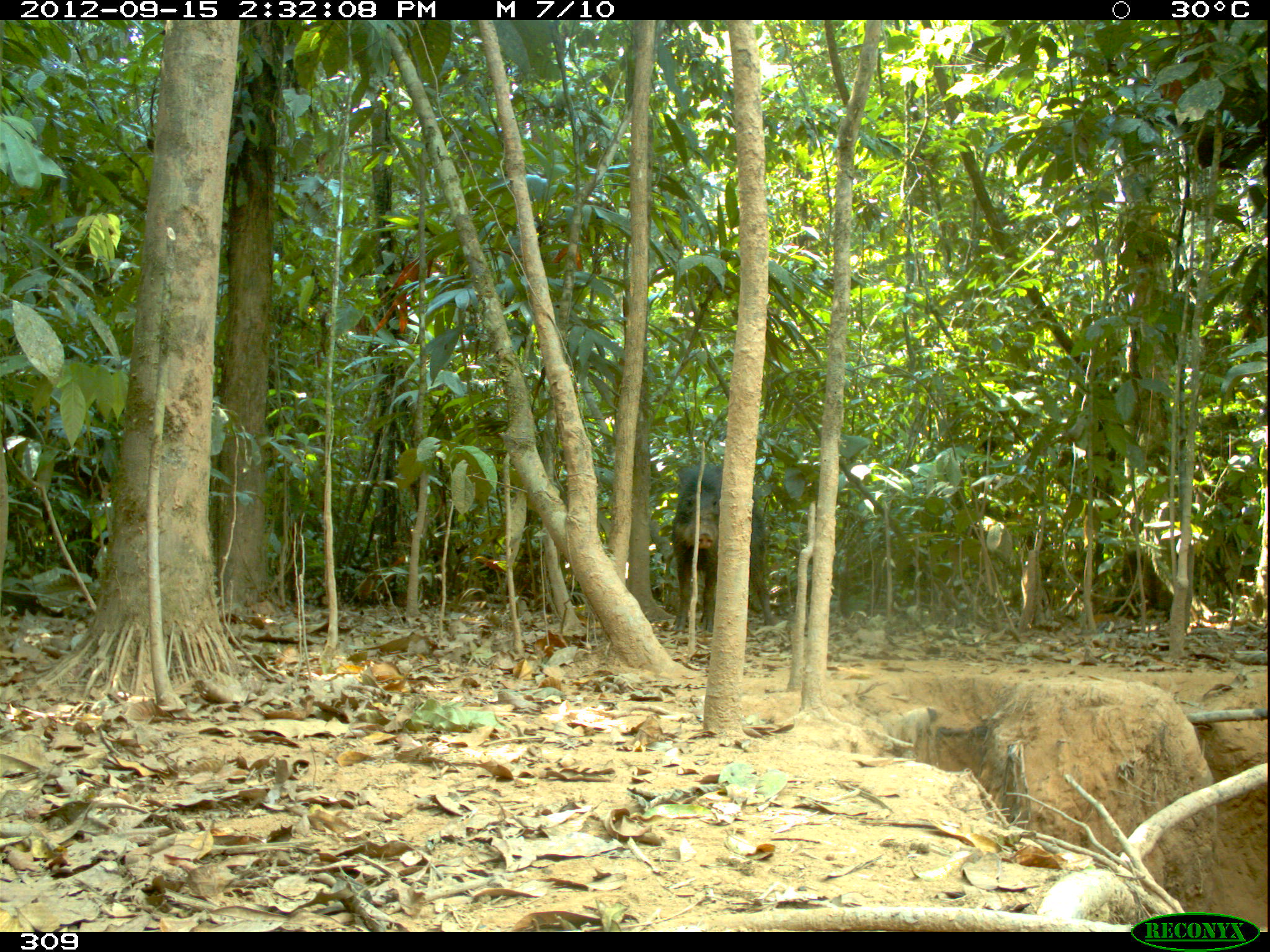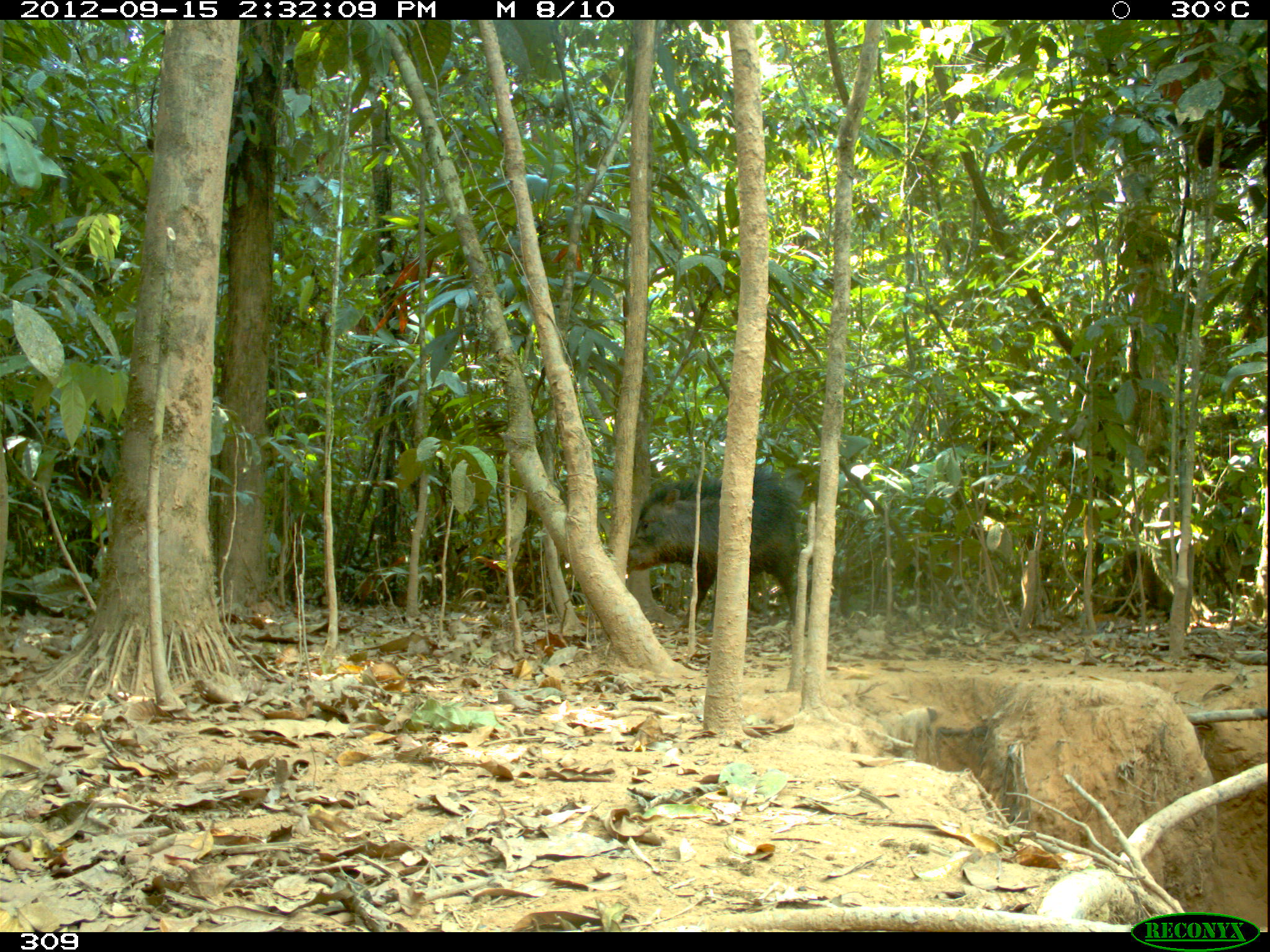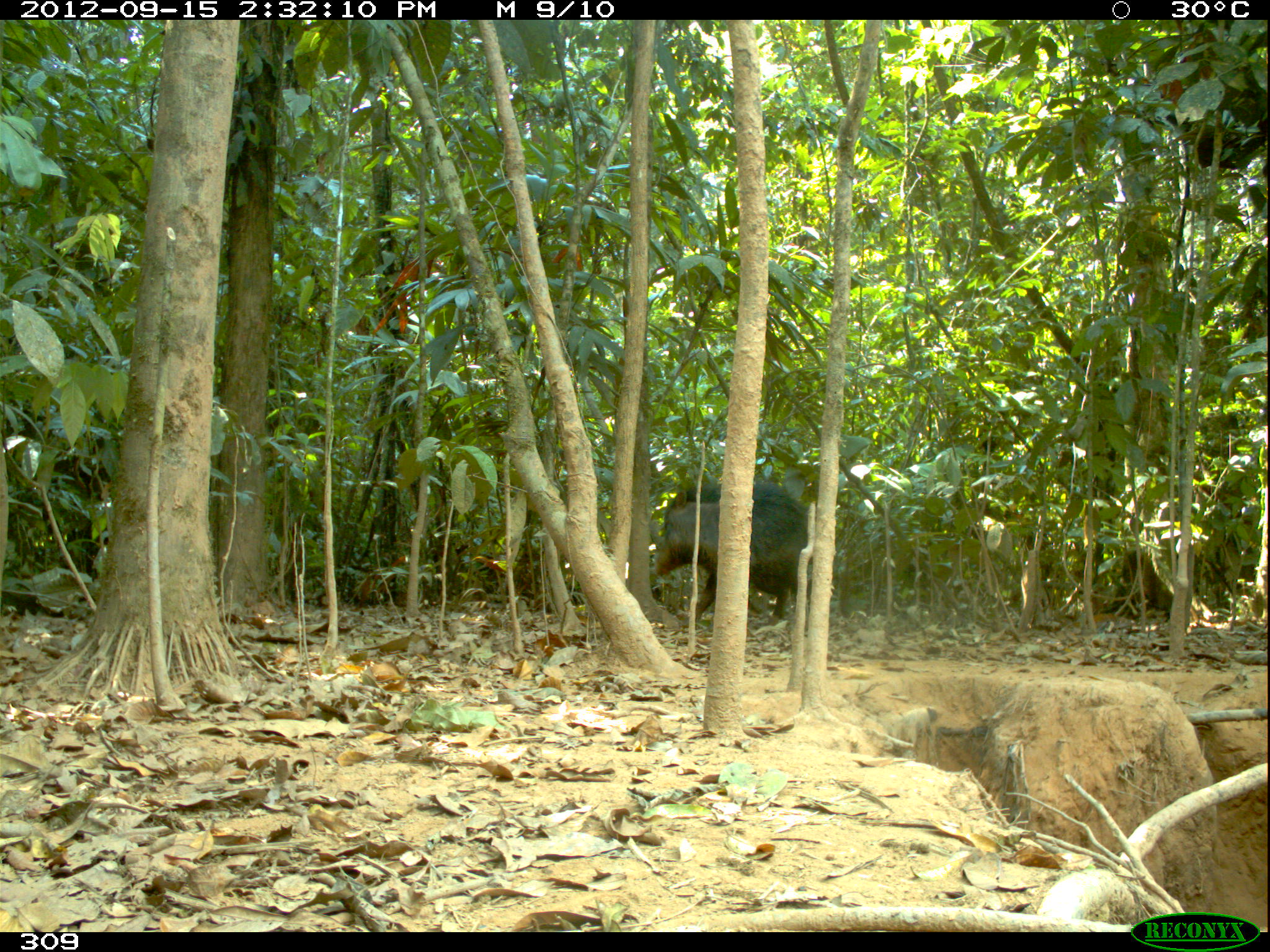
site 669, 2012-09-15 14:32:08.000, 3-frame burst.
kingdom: Animalia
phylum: Chordata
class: Mammalia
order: Artiodactyla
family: Tayassuidae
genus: Tayassu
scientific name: Tayassu pecari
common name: white-lipped peccary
Tayassu pecari (white-lipped peccary).